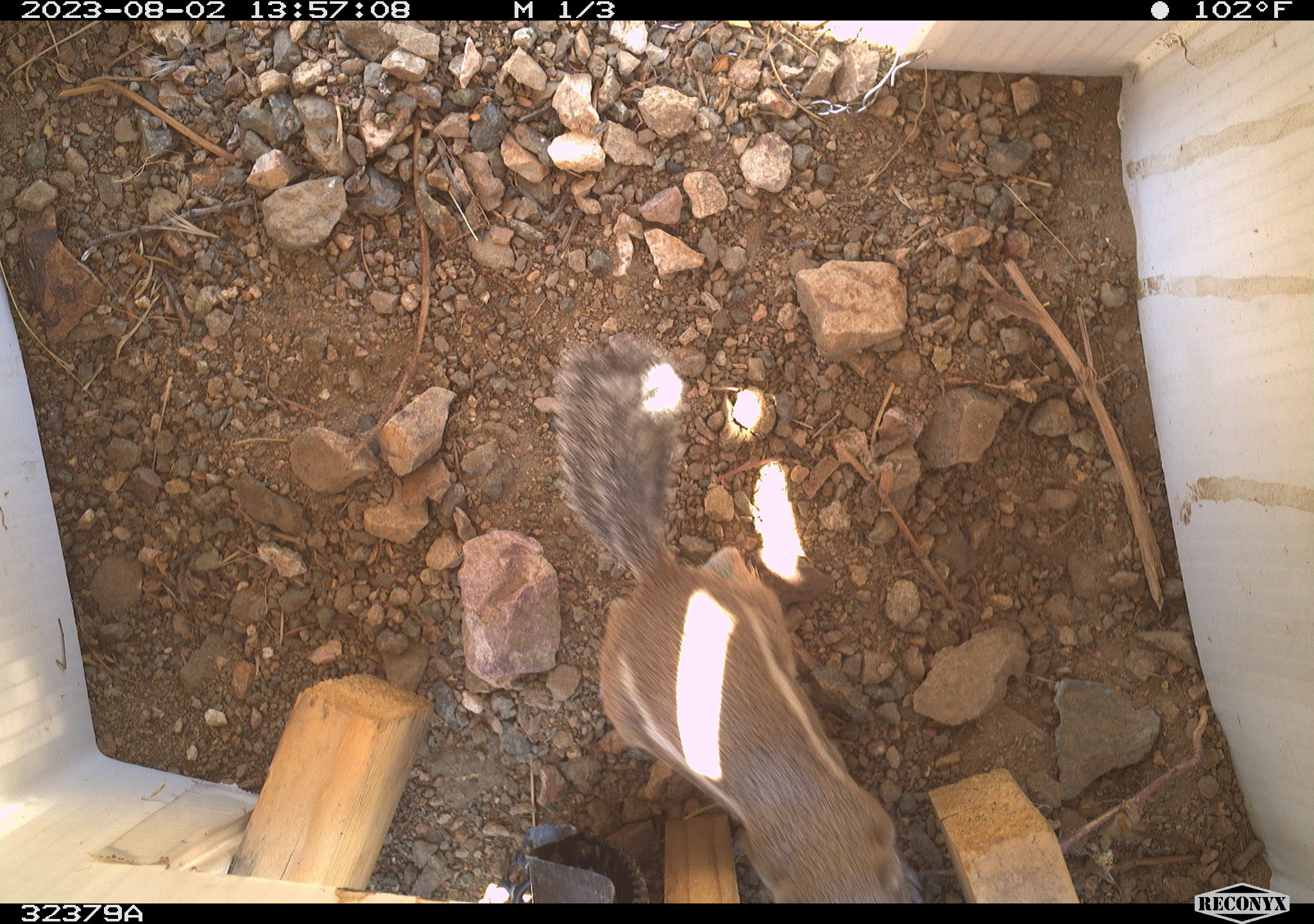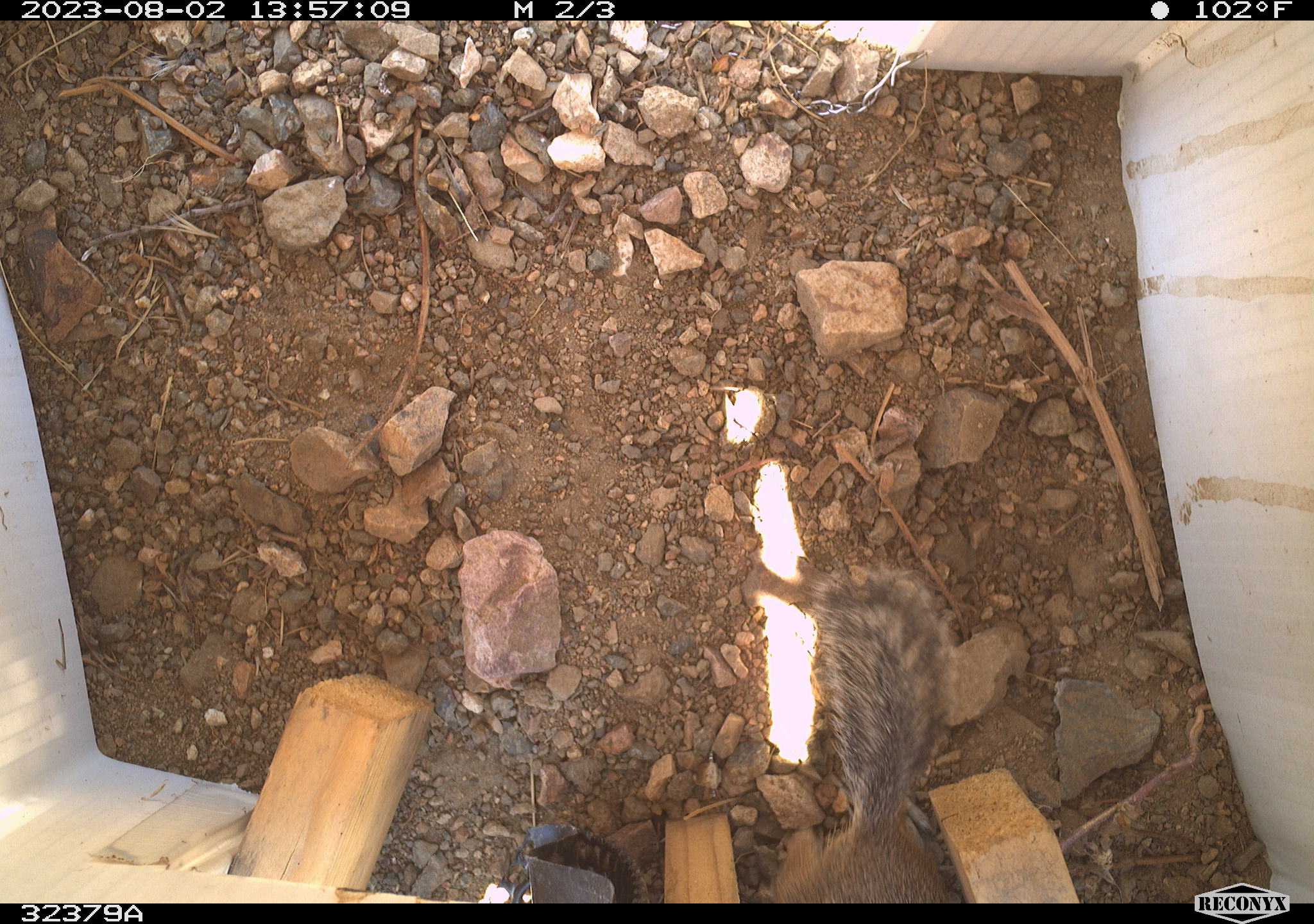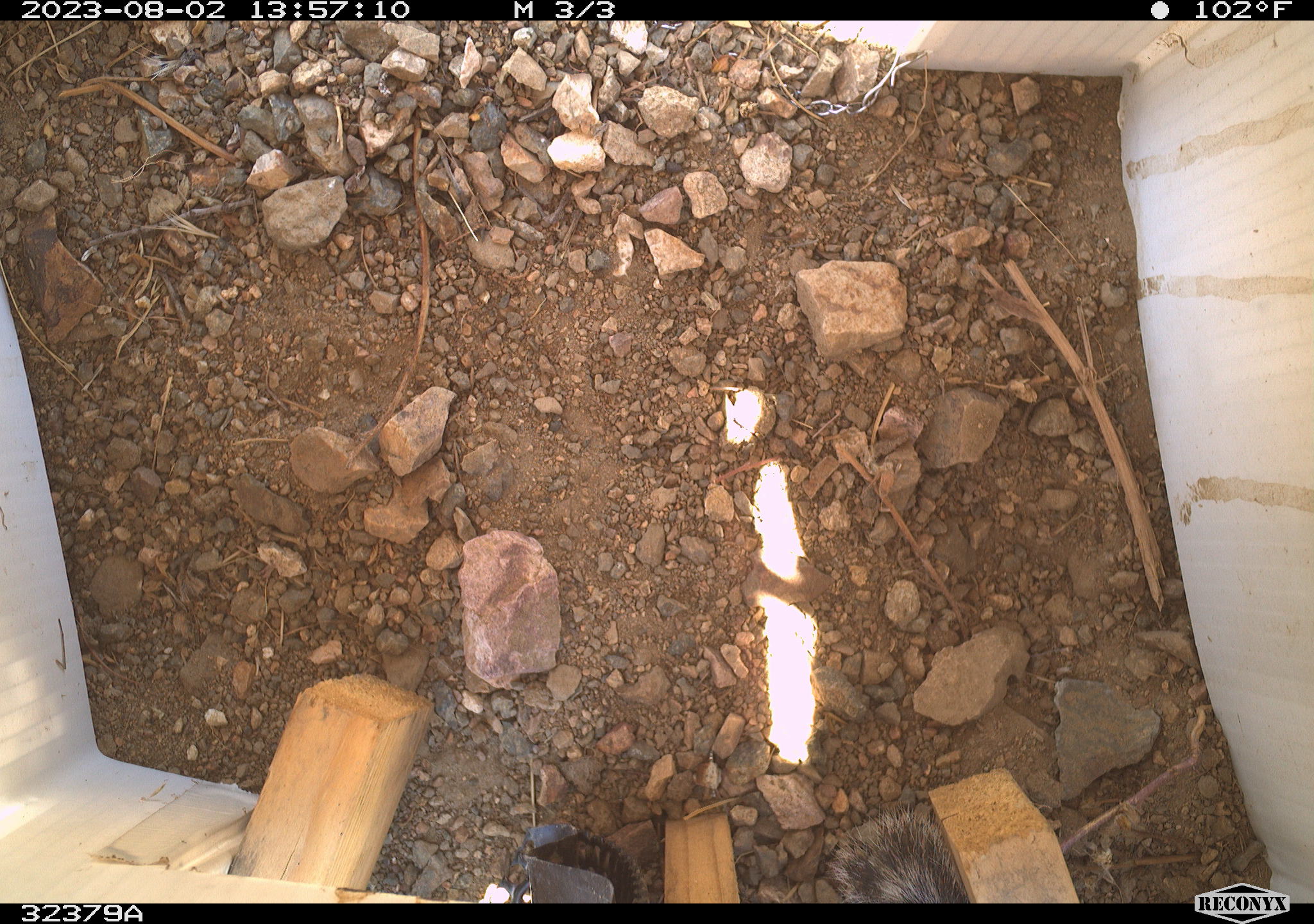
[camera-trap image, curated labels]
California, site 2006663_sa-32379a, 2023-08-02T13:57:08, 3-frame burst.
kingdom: Animalia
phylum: Chordata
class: Mammalia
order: Rodentia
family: Sciuridae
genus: Ammospermophilus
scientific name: Ammospermophilus leucurus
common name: white-tailed antelope squirrel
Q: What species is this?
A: White-tailed antelope squirrel (Ammospermophilus leucurus).